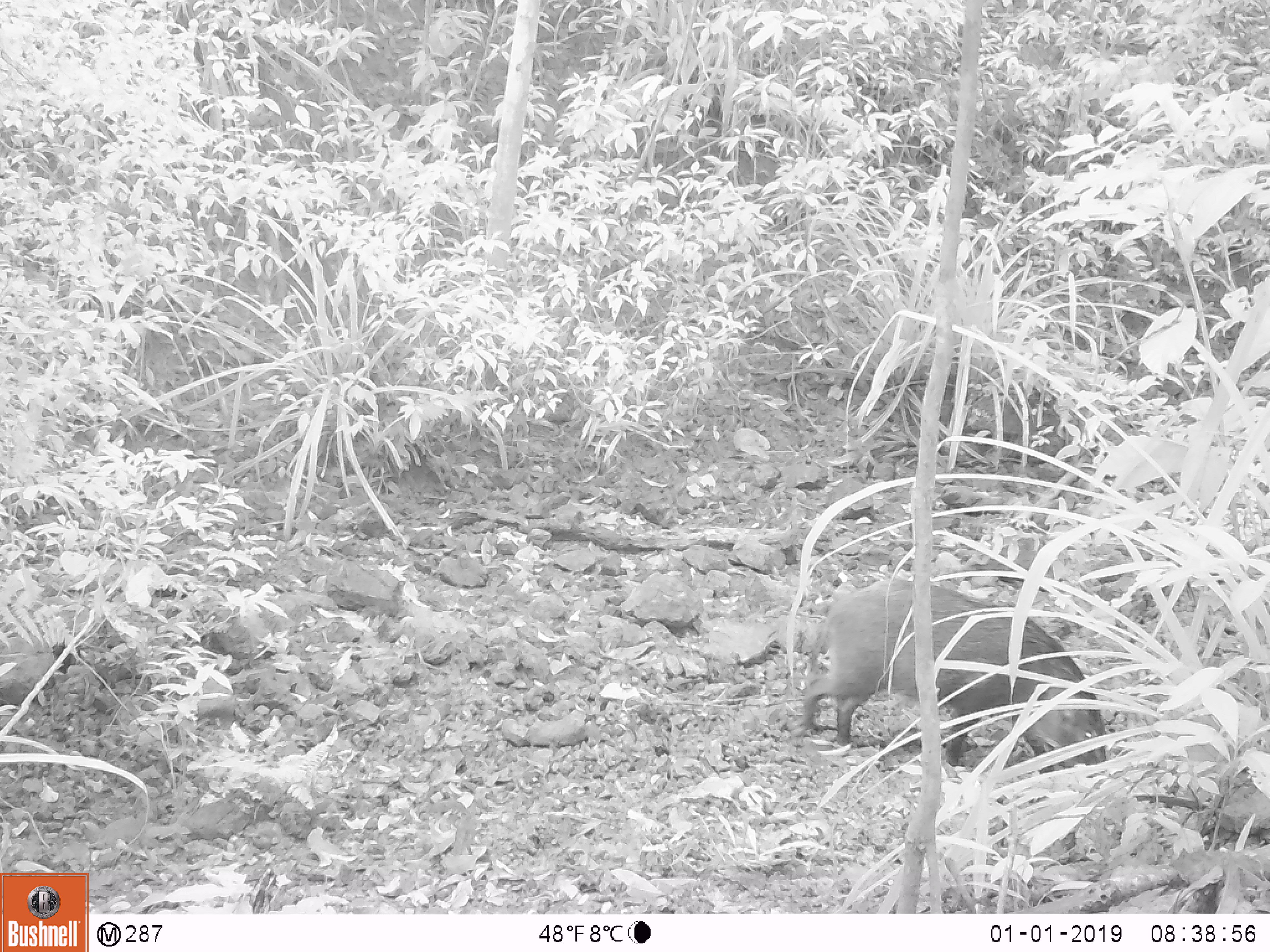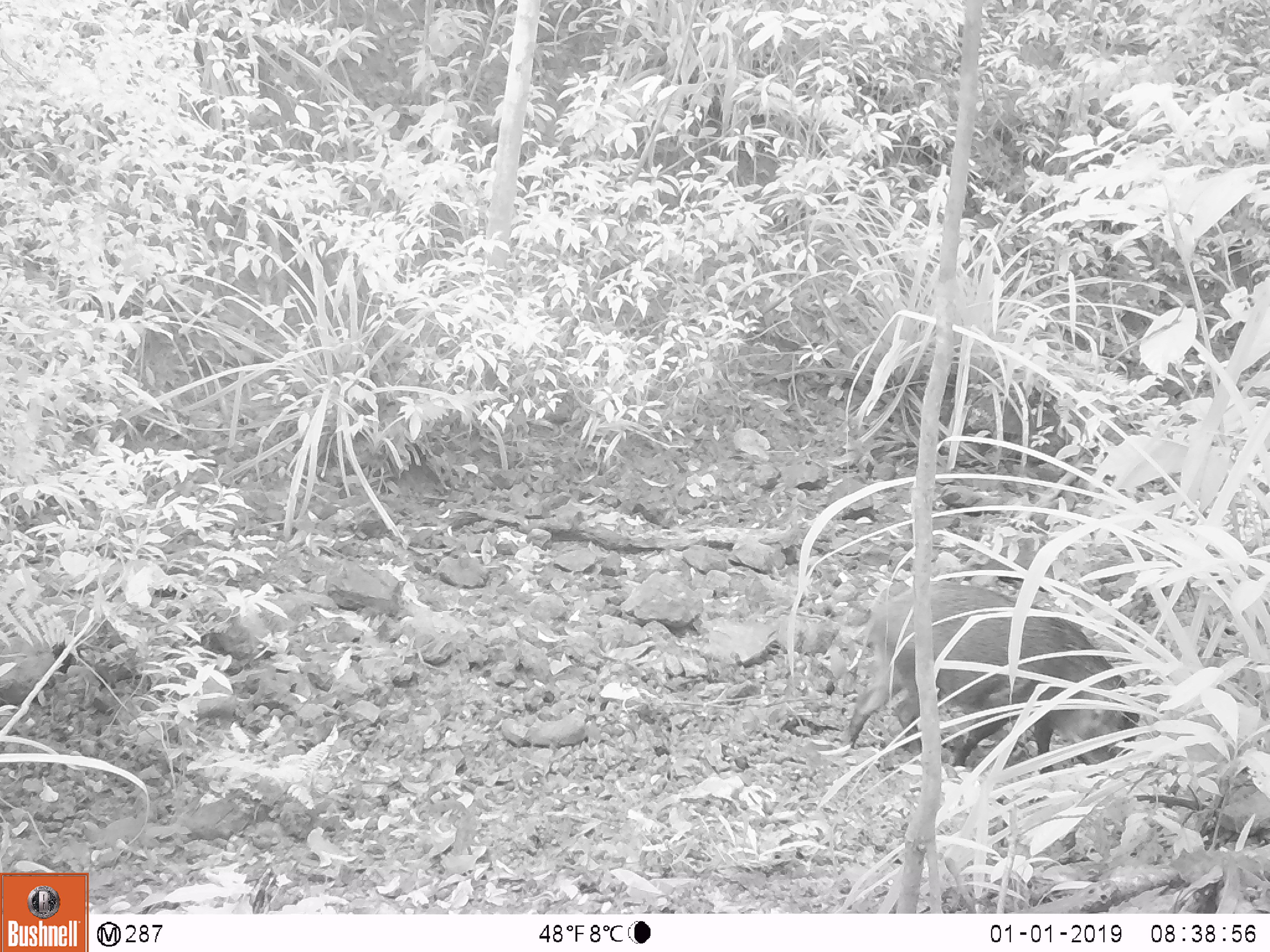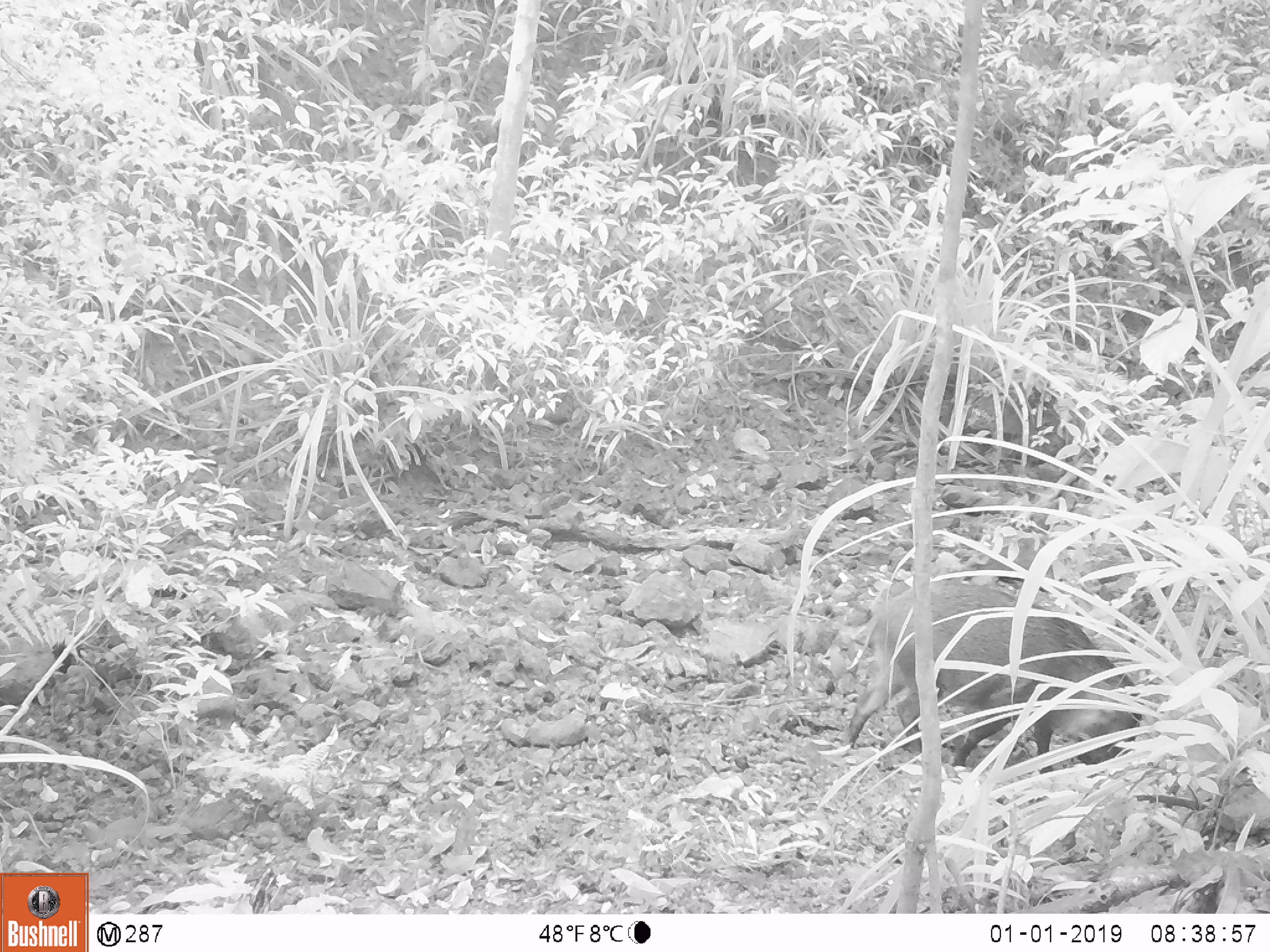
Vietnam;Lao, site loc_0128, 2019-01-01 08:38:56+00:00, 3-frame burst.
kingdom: Animalia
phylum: Chordata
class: Mammalia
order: Artiodactyla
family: Suidae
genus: Sus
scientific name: Sus scrofa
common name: eurasian wild pig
Eurasian wild pig (Sus scrofa). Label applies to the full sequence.